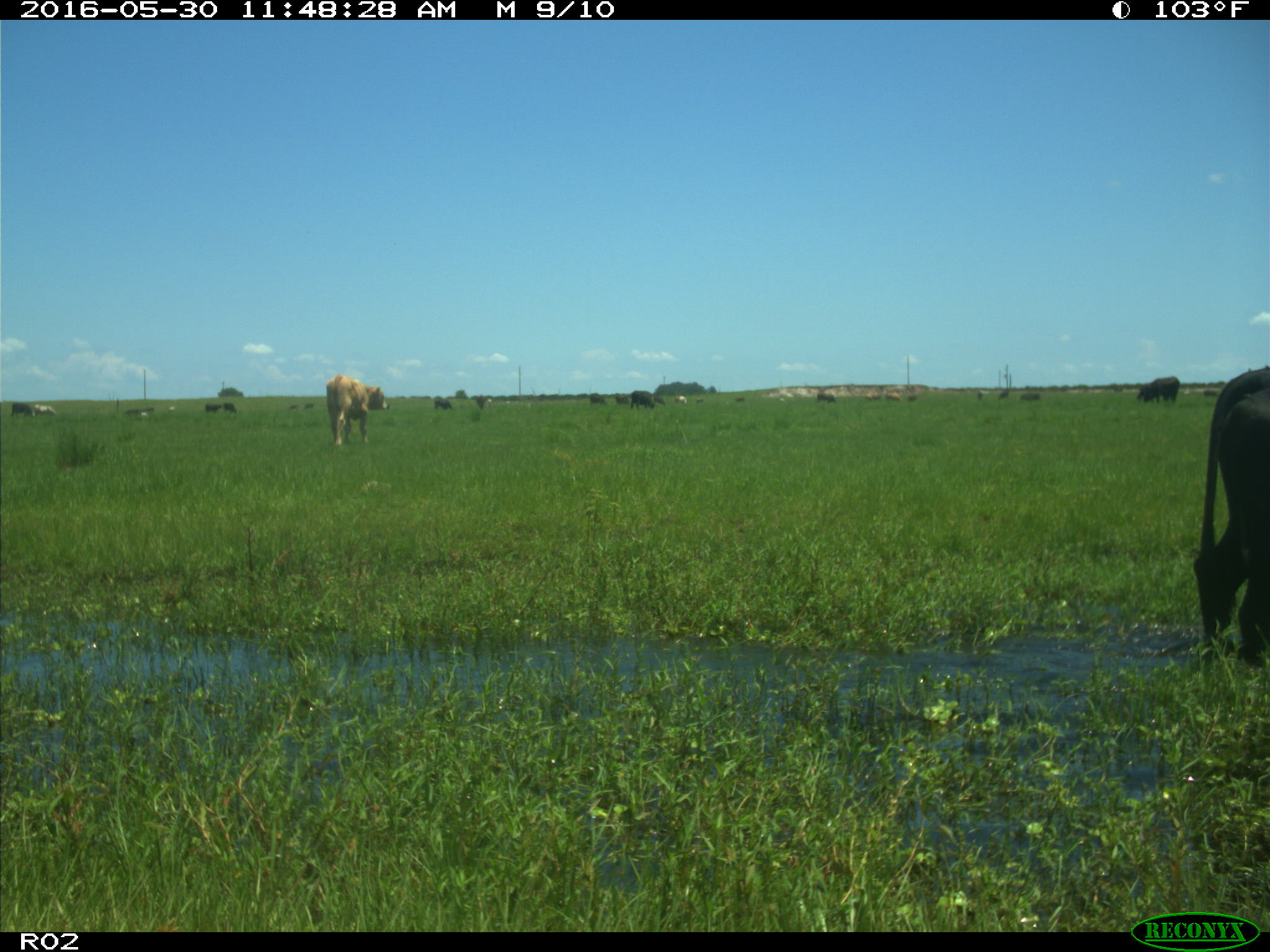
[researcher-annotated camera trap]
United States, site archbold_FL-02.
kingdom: Animalia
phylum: Chordata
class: Mammalia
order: Artiodactyla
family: Bovidae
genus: Bos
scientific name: Bos taurus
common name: domestic cow